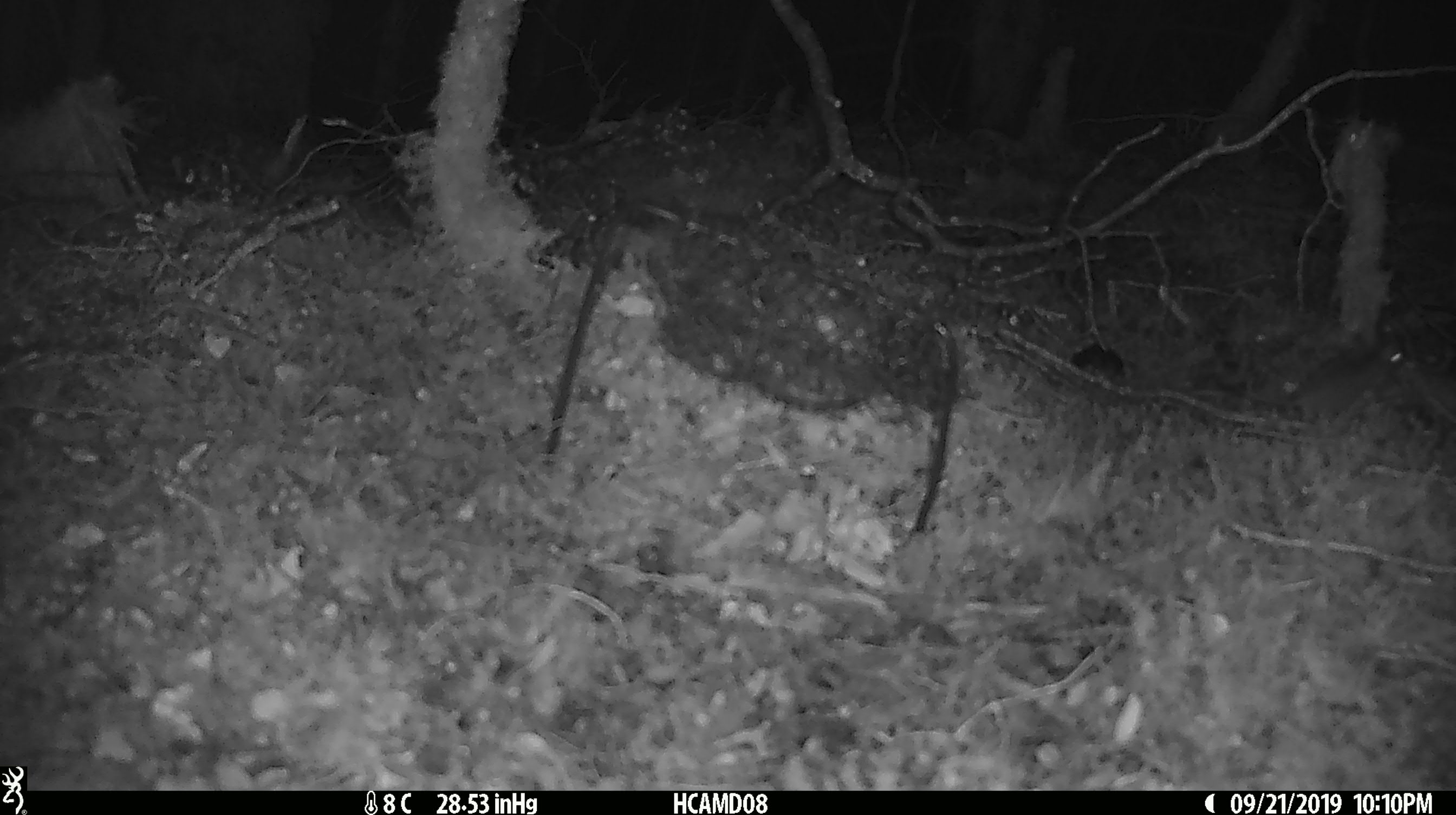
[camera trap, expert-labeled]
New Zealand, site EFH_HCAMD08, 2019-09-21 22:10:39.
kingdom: Animalia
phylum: Chordata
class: Mammalia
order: Rodentia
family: Muridae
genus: Mus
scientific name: Mus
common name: mouse